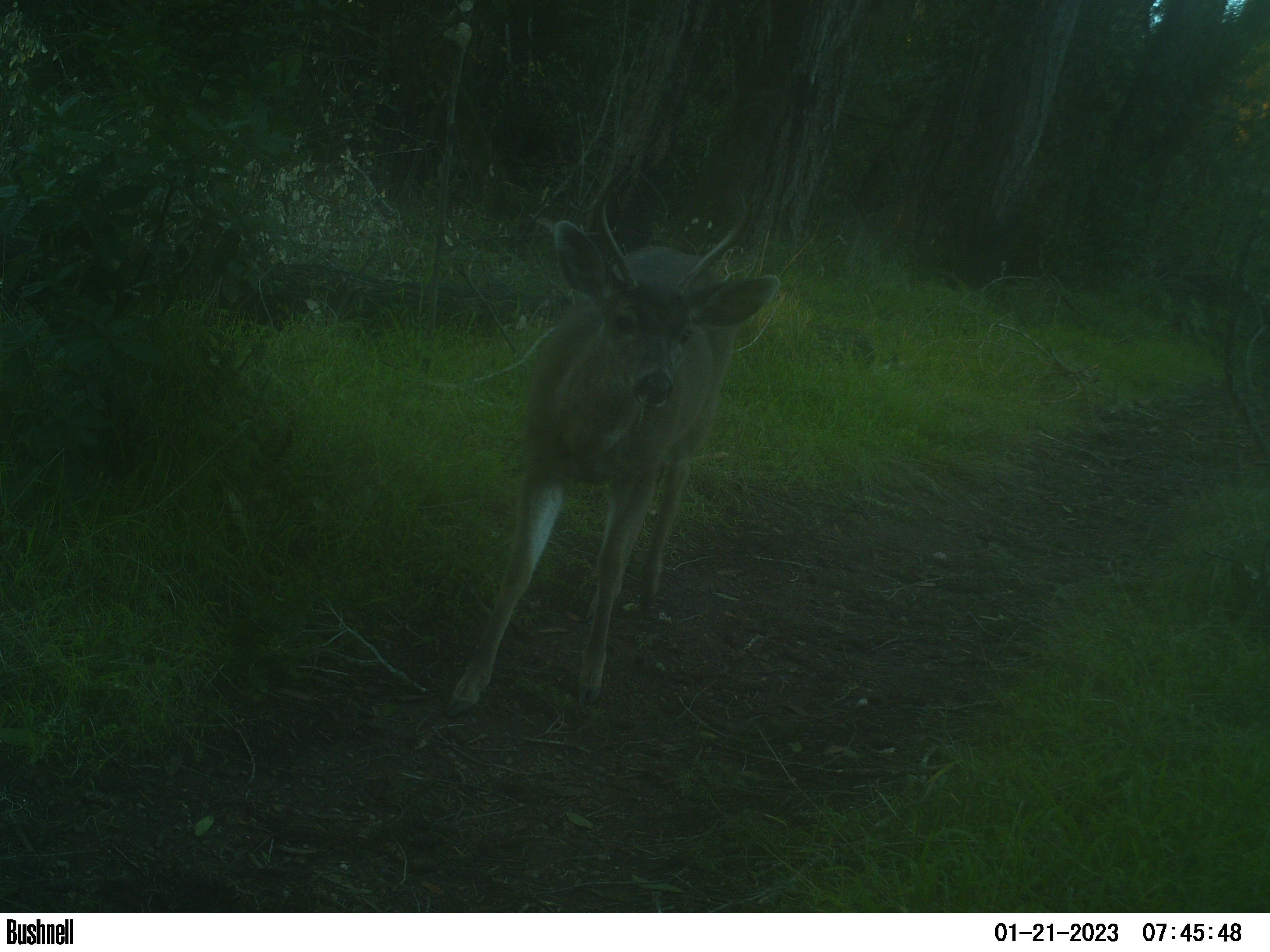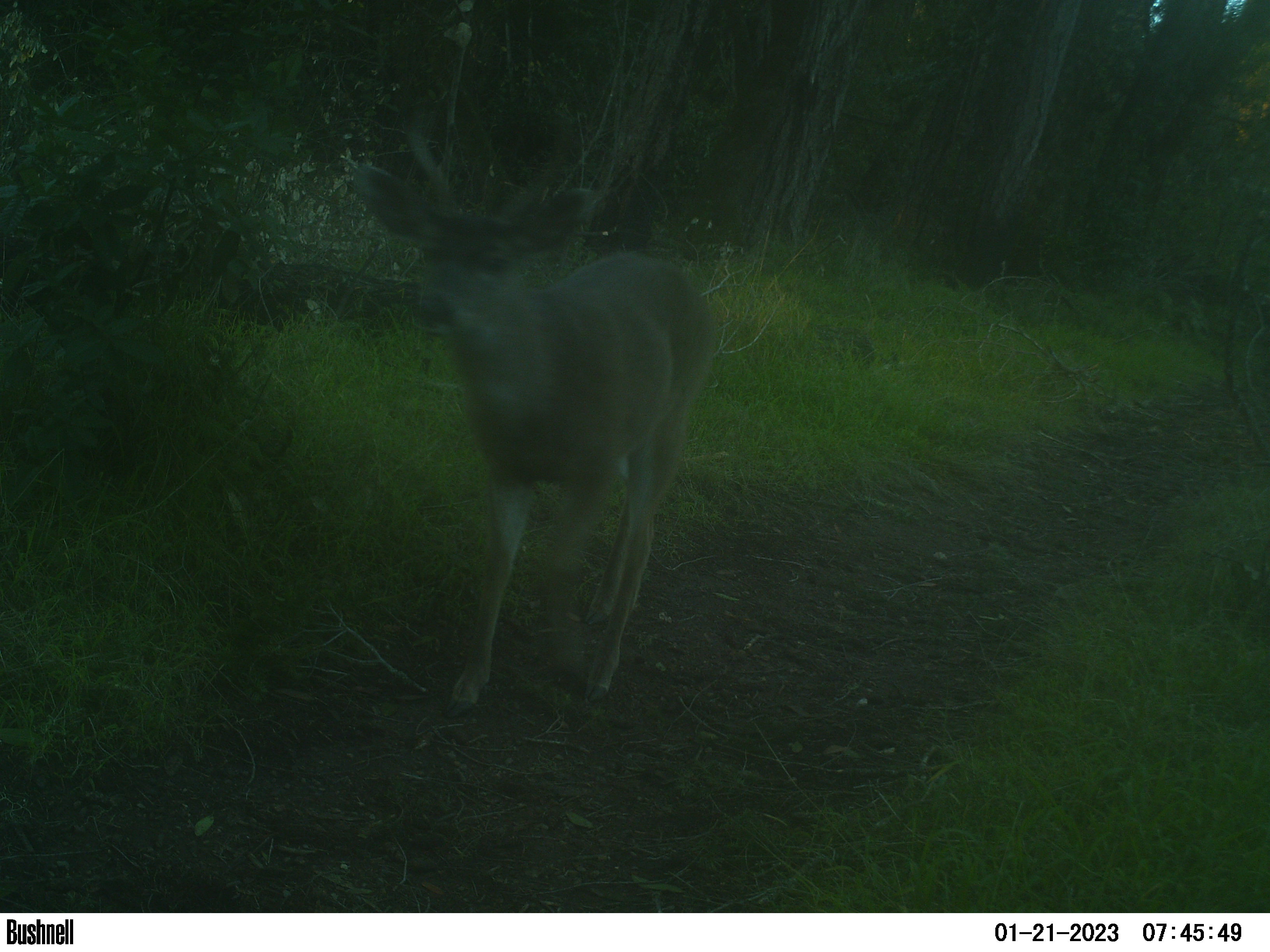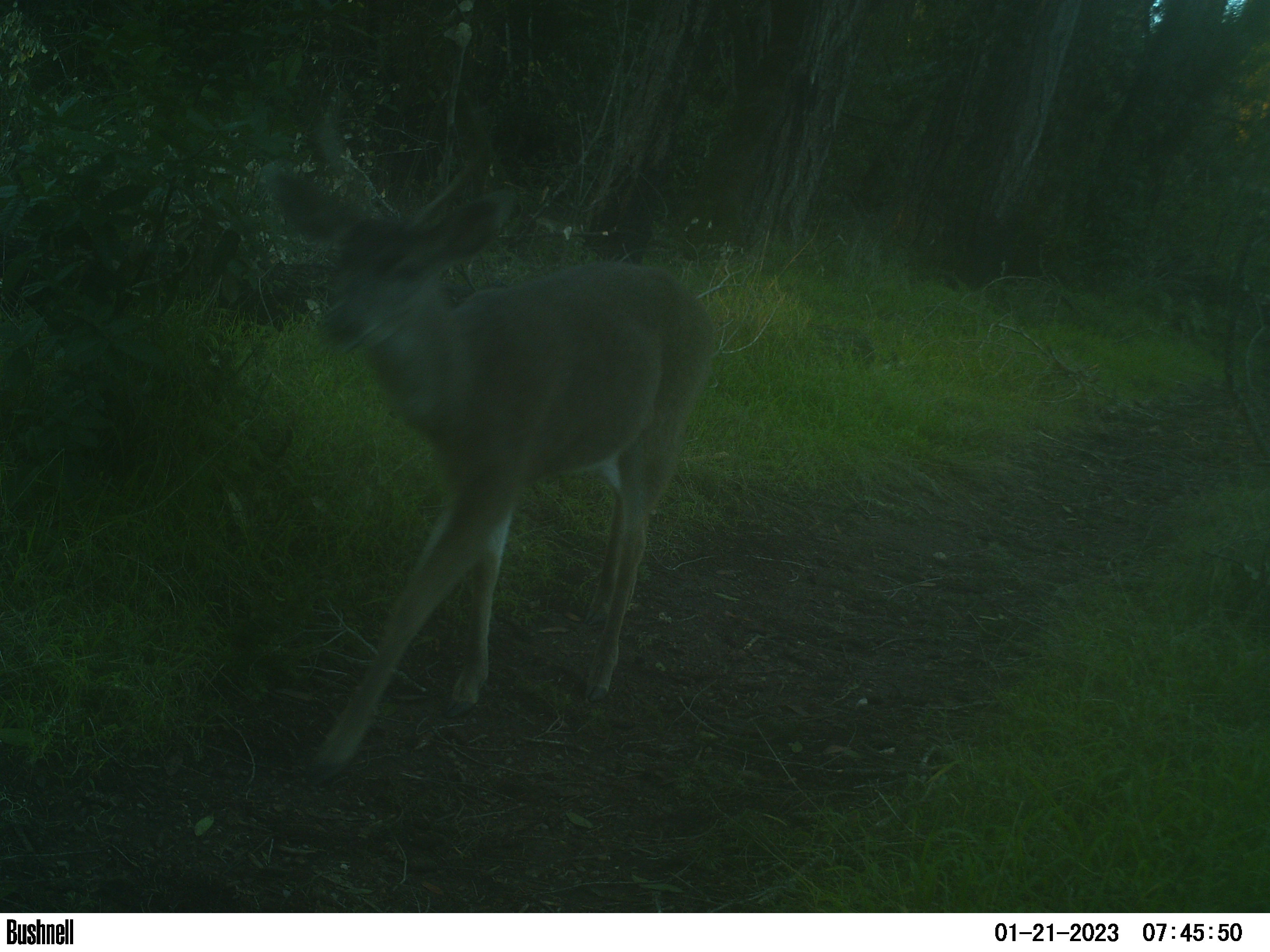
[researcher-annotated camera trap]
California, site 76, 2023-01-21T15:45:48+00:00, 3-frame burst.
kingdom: Animalia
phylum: Chordata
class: Mammalia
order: Artiodactyla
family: Cervidae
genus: Odocoileus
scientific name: Odocoileus hemionus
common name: mule deer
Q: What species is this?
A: Mule deer (Odocoileus hemionus).